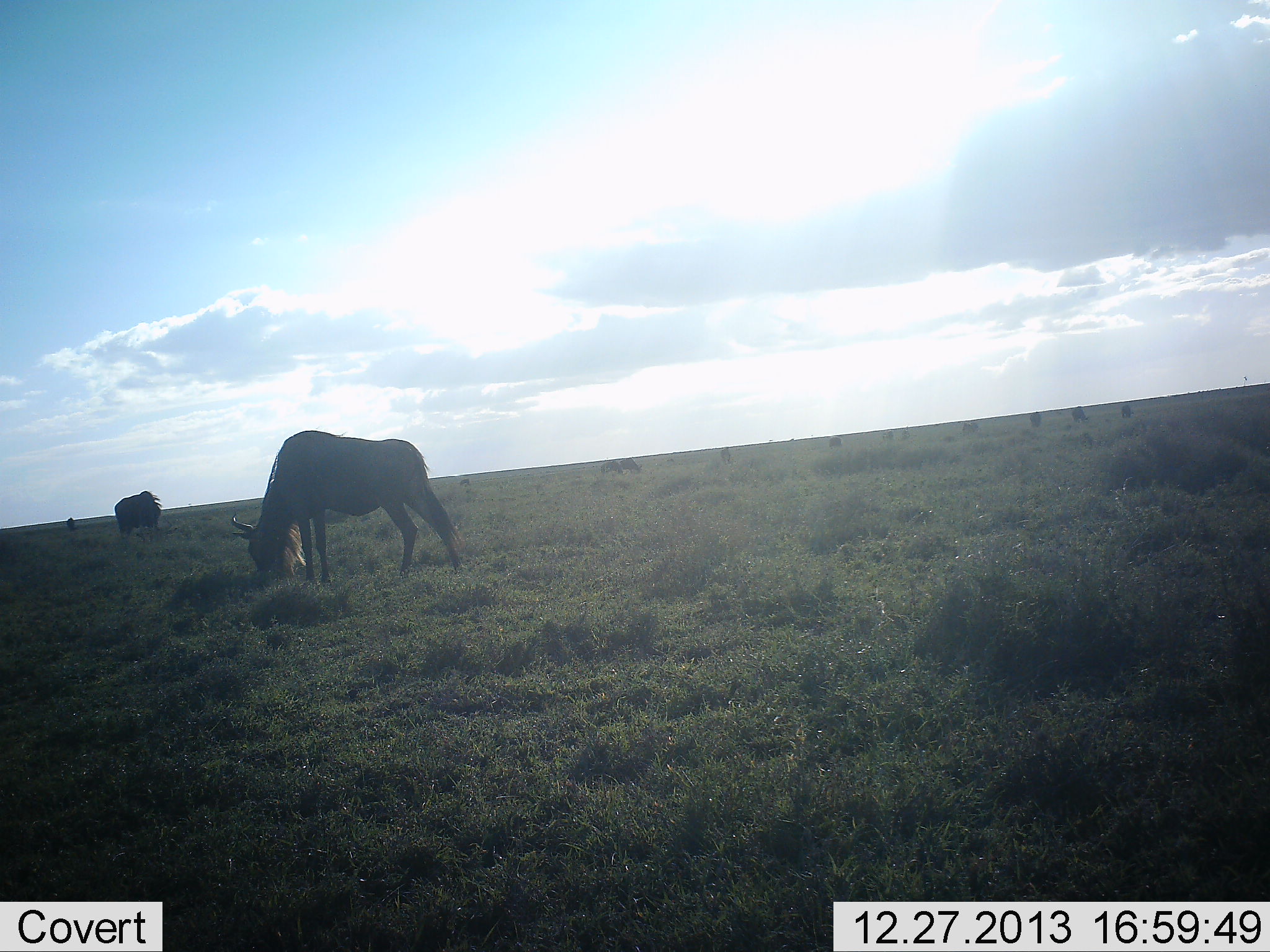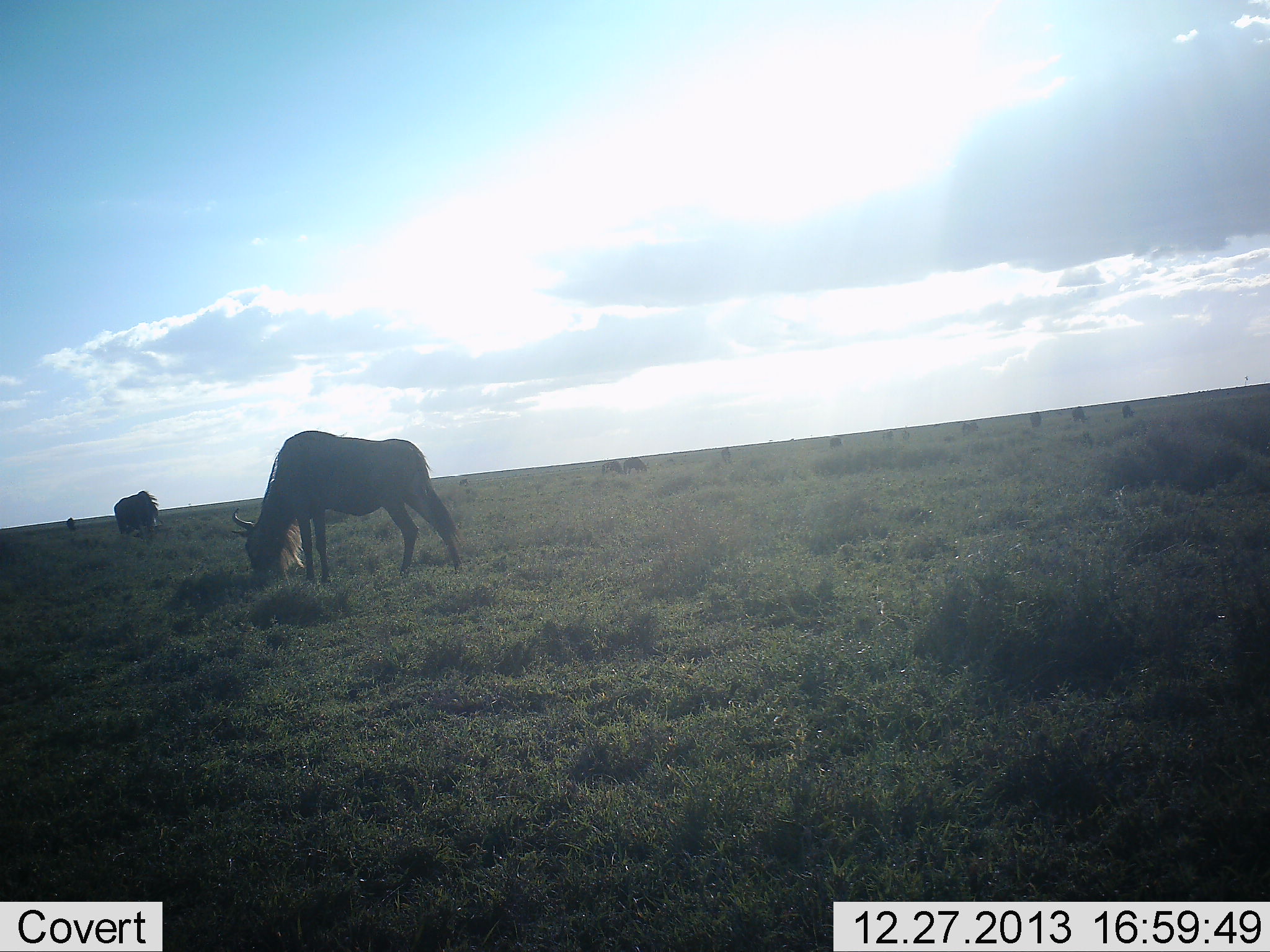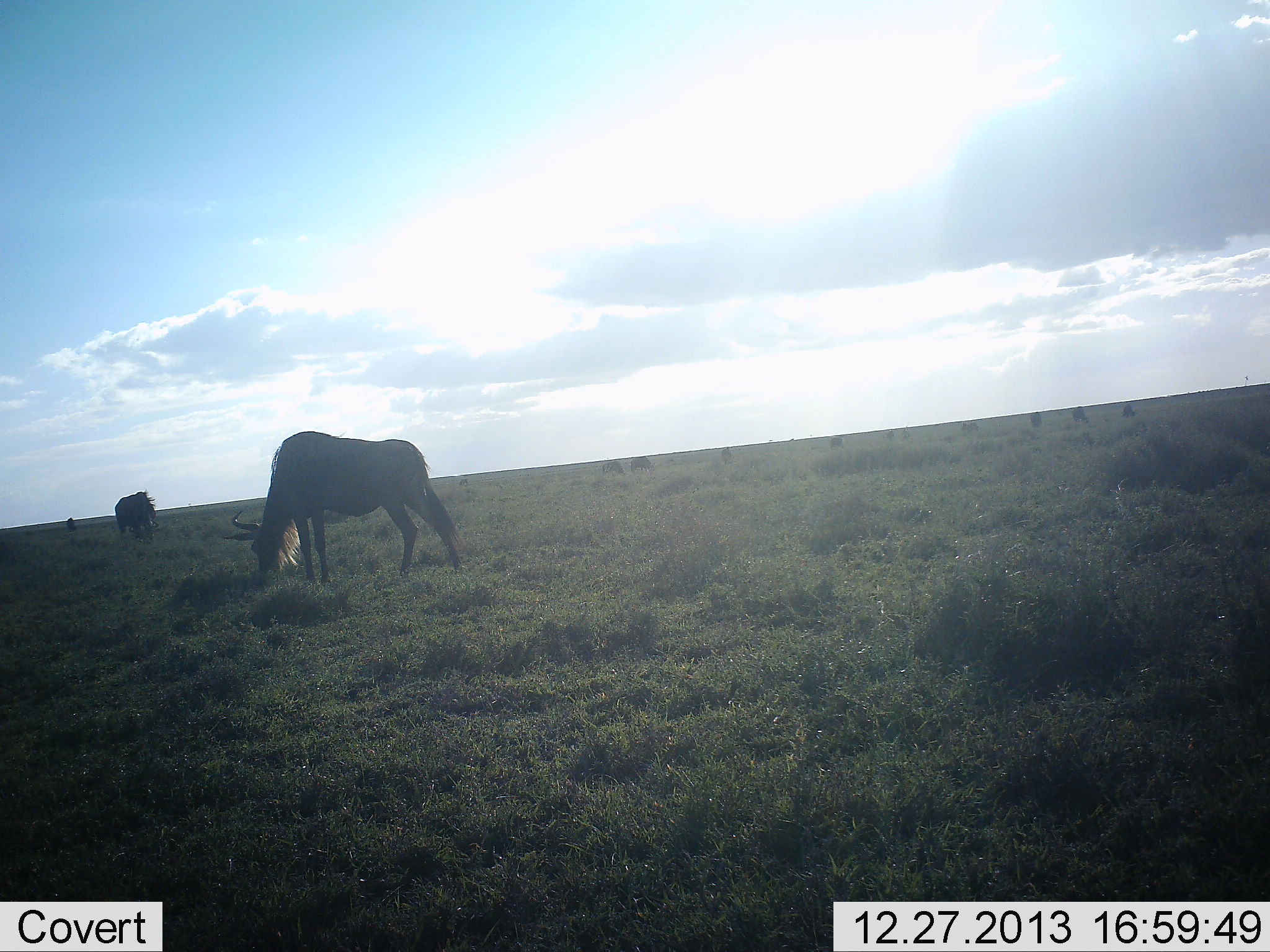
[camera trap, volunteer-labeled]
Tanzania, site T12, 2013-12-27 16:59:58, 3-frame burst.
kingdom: Animalia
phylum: Chordata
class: Mammalia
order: Artiodactyla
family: Bovidae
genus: Connochaetes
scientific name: Connochaetes taurinus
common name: blue wildebeest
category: wildebeest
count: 11-50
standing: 30%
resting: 0%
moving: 0%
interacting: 0%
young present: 0%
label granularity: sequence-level